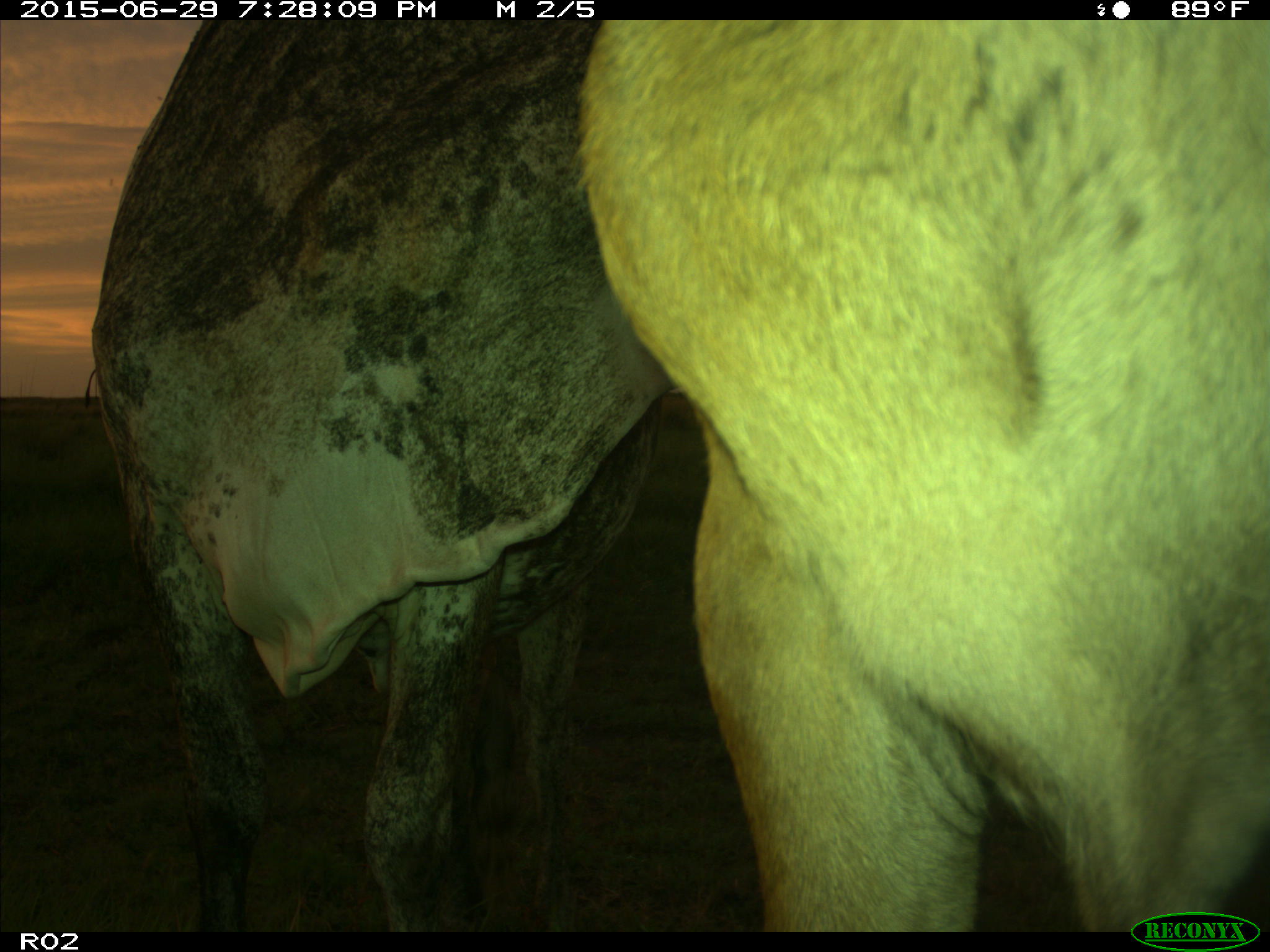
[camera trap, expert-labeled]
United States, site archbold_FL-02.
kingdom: Animalia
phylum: Chordata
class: Mammalia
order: Artiodactyla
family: Bovidae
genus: Bos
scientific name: Bos taurus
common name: domestic cow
Bos taurus (domestic cow).